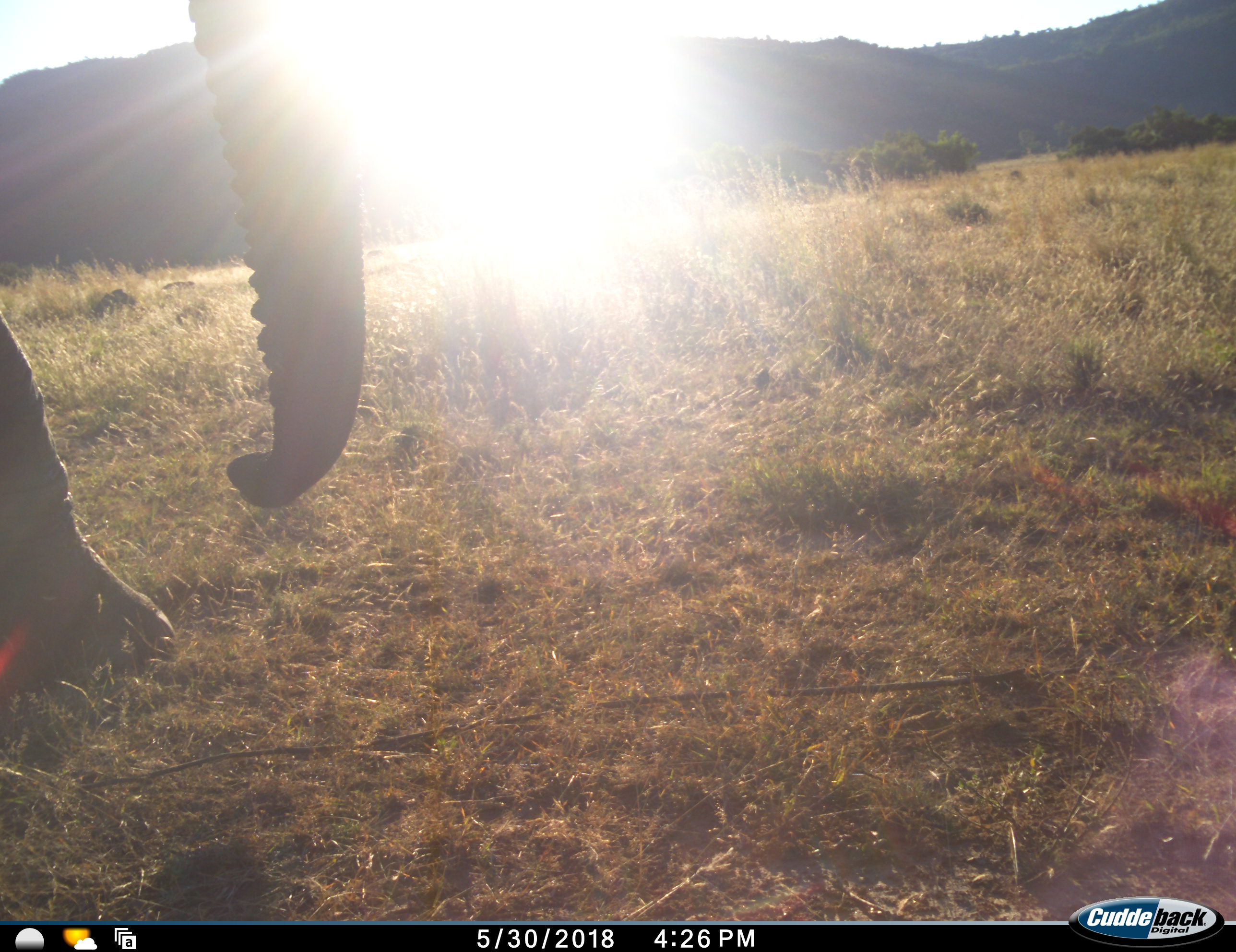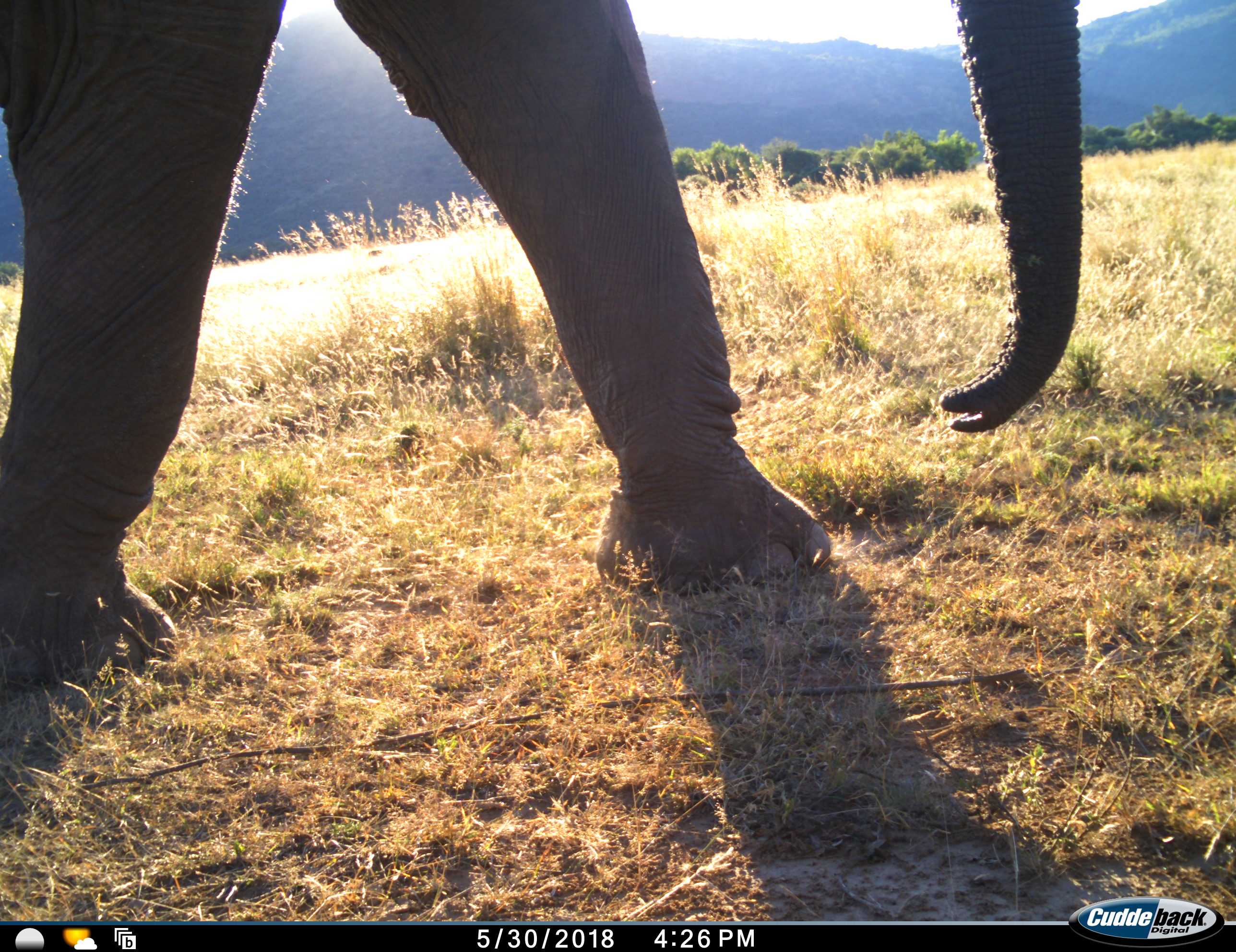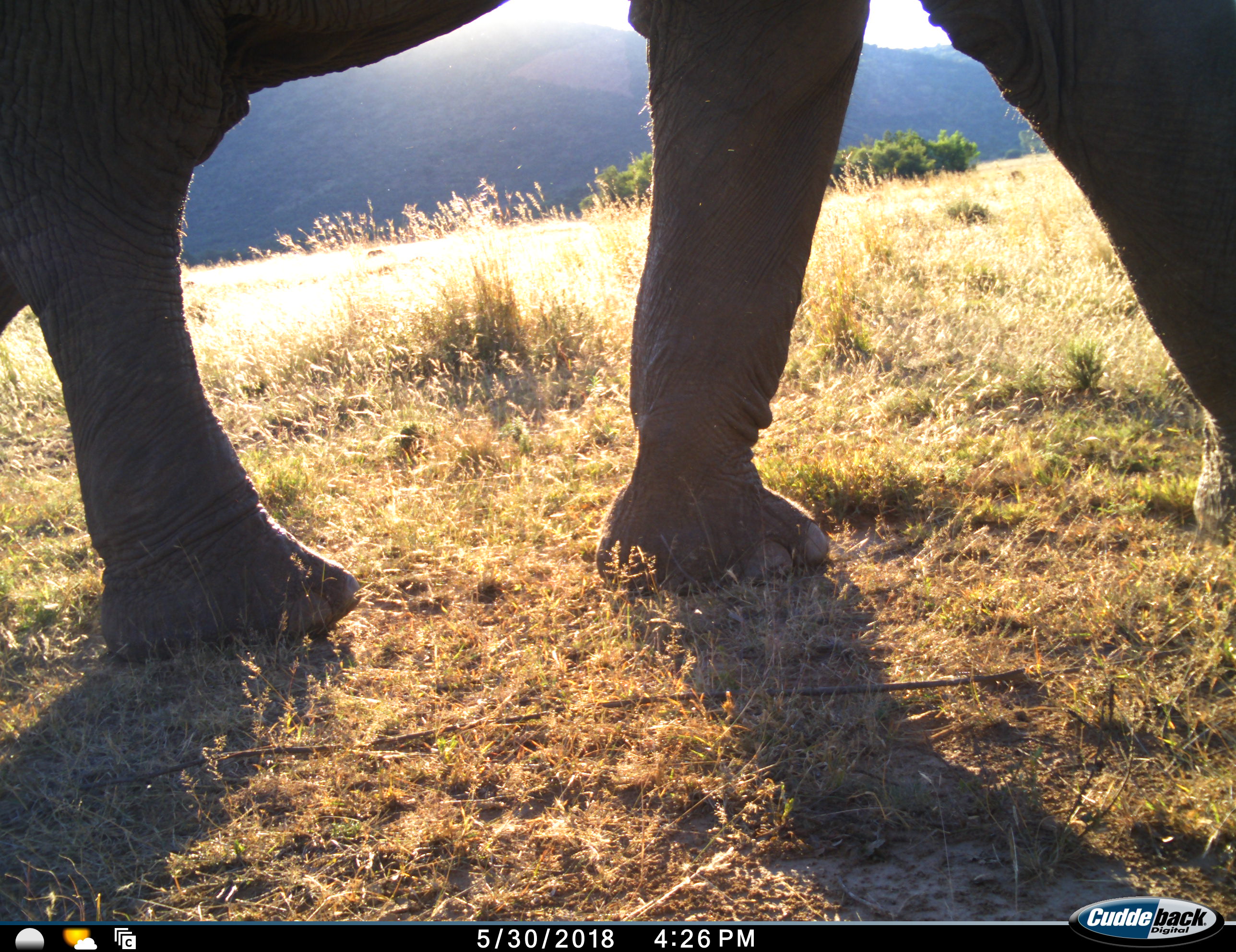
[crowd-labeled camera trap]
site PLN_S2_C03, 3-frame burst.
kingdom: Animalia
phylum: Chordata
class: Mammalia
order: Proboscidea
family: Elephantidae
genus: Loxodonta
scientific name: Loxodonta africana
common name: african bush elephant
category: elephant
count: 1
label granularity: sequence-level